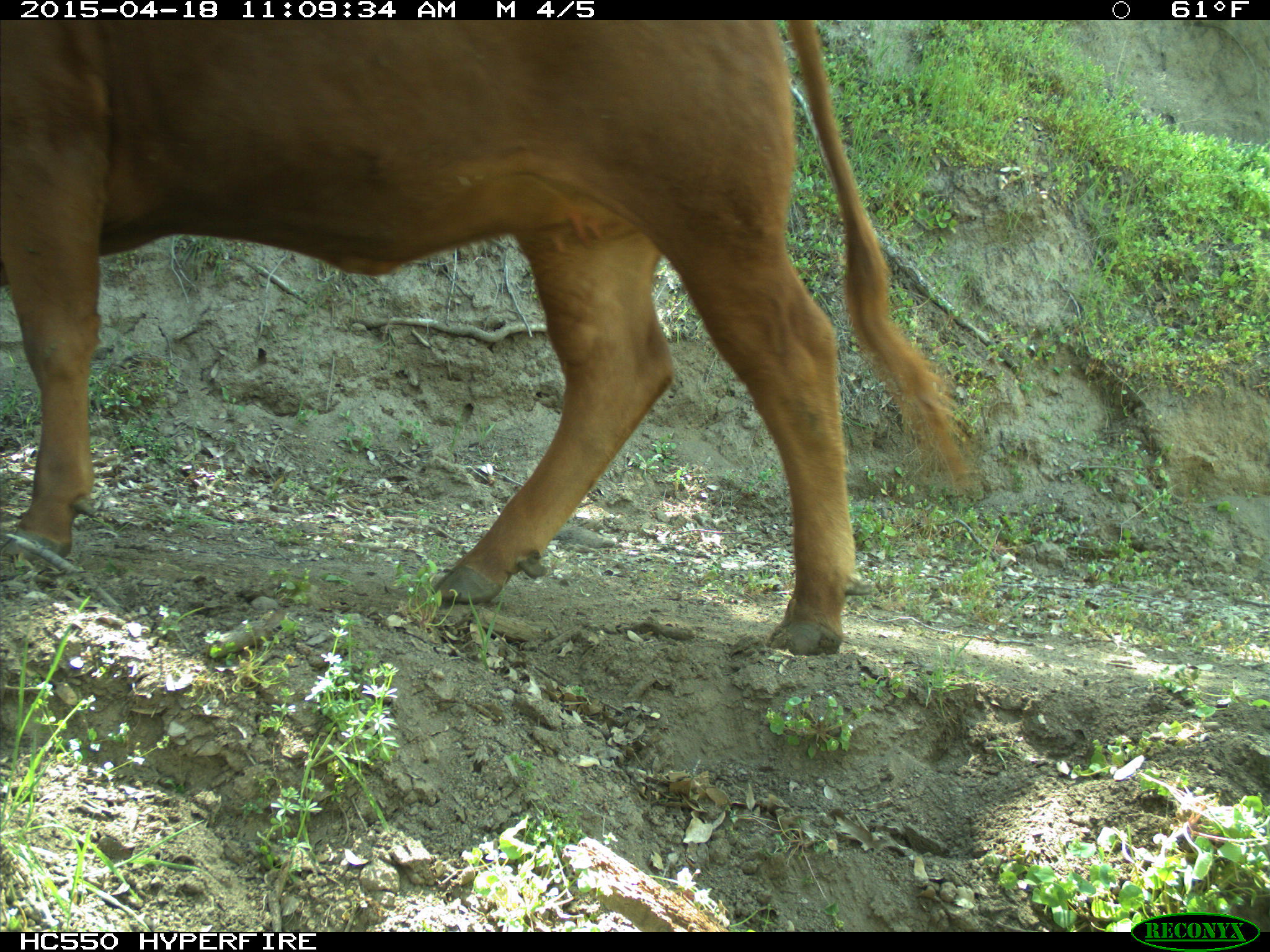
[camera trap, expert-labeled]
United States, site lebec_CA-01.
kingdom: Animalia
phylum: Chordata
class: Mammalia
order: Artiodactyla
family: Bovidae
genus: Bos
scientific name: Bos taurus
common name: domestic cow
Bos taurus (domestic cow).